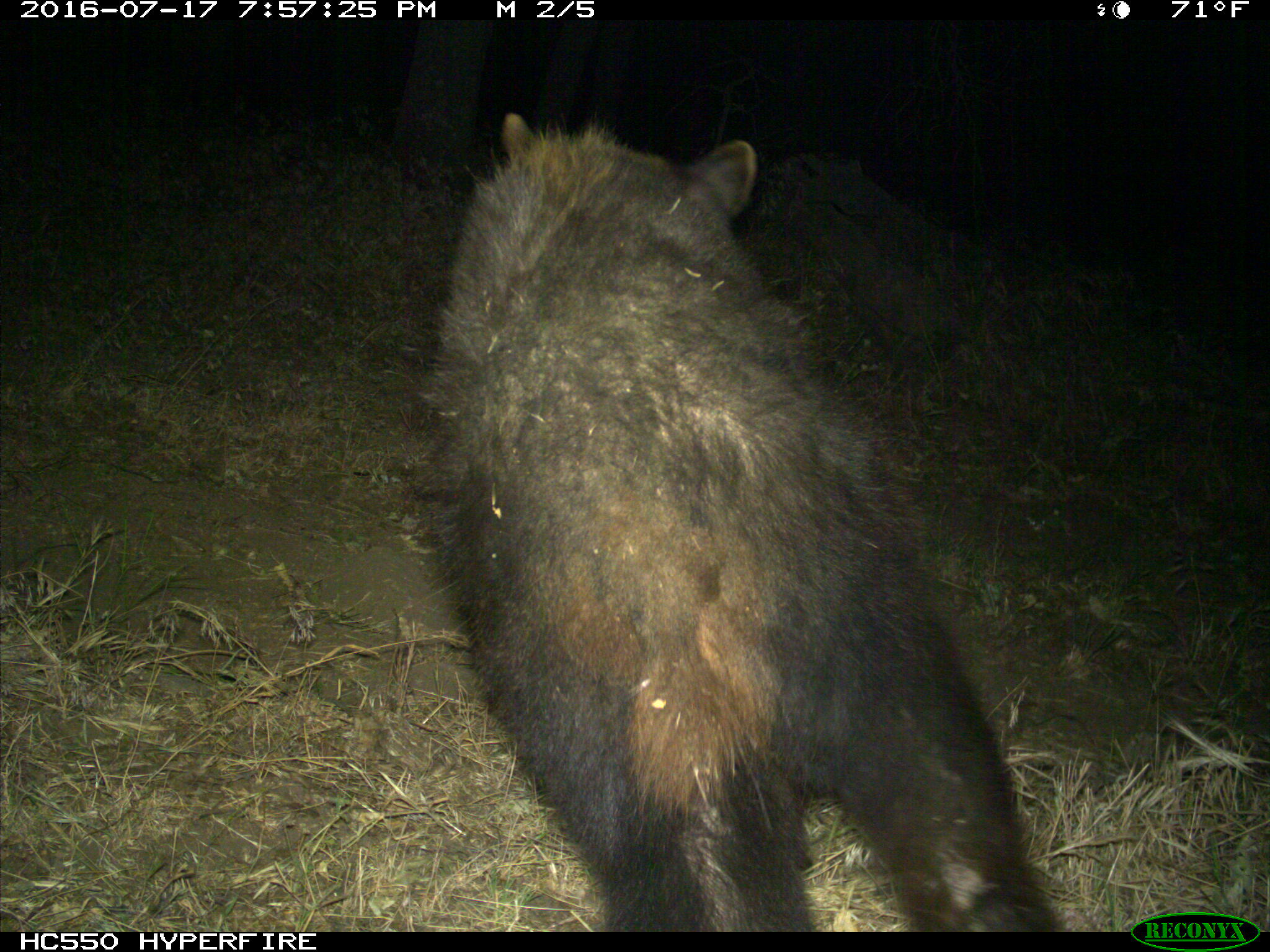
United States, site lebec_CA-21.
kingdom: Animalia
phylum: Chordata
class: Mammalia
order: Carnivora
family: Ursidae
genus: Ursus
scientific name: Ursus americanus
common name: american black bear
Ursus americanus (american black bear).